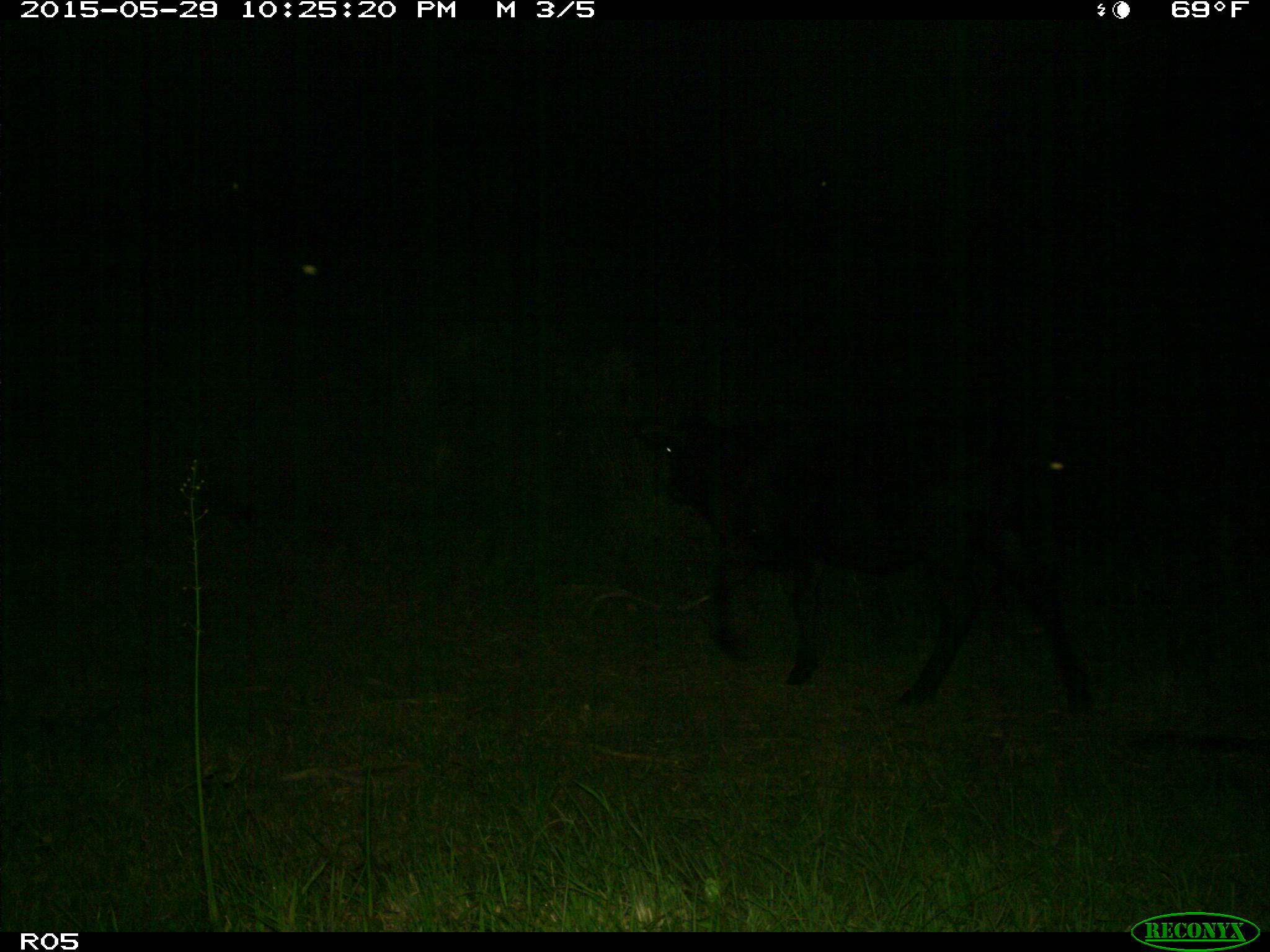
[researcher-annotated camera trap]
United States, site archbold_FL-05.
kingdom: Animalia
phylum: Chordata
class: Mammalia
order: Artiodactyla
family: Bovidae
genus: Bos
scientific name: Bos taurus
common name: domestic cow